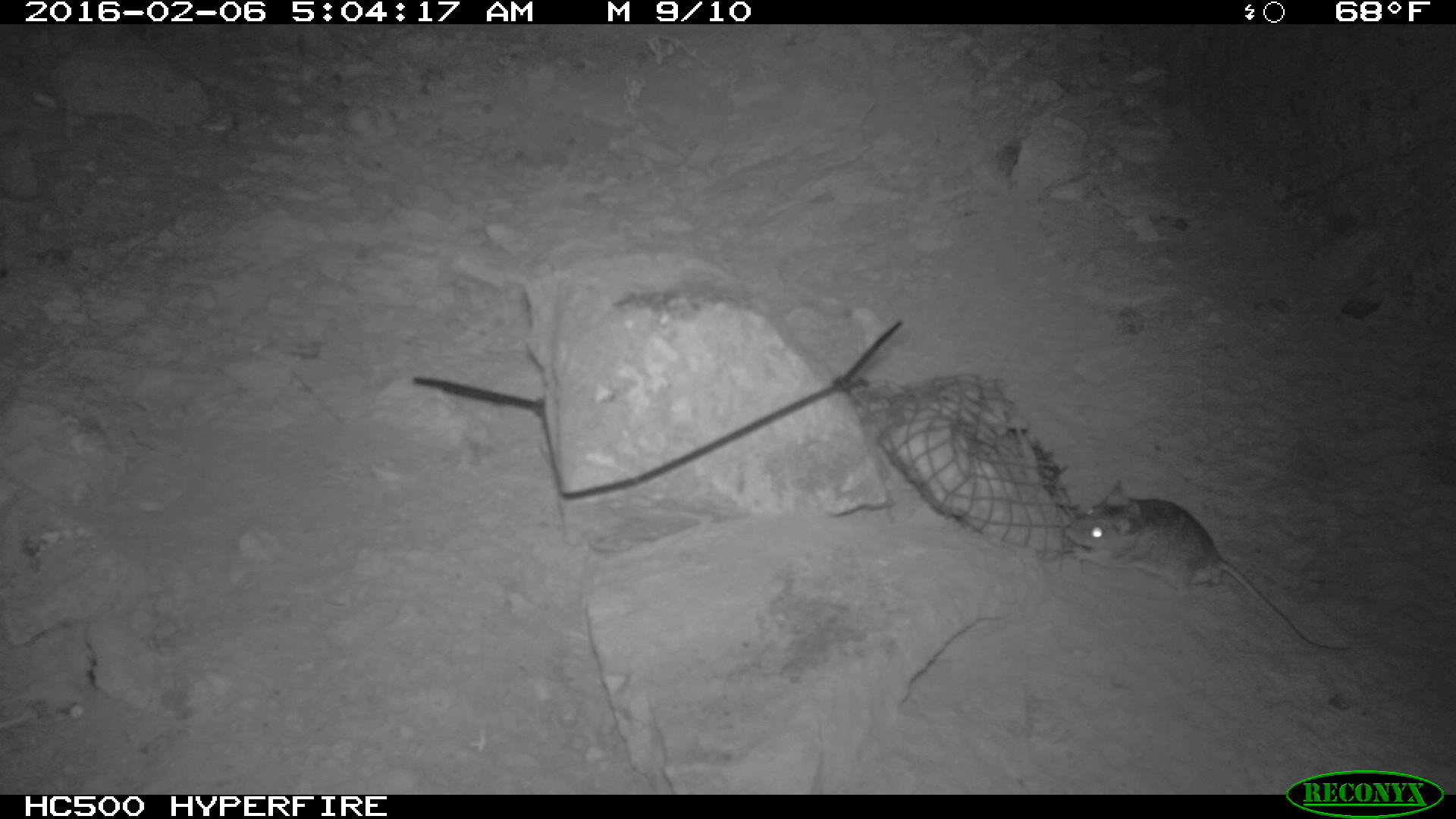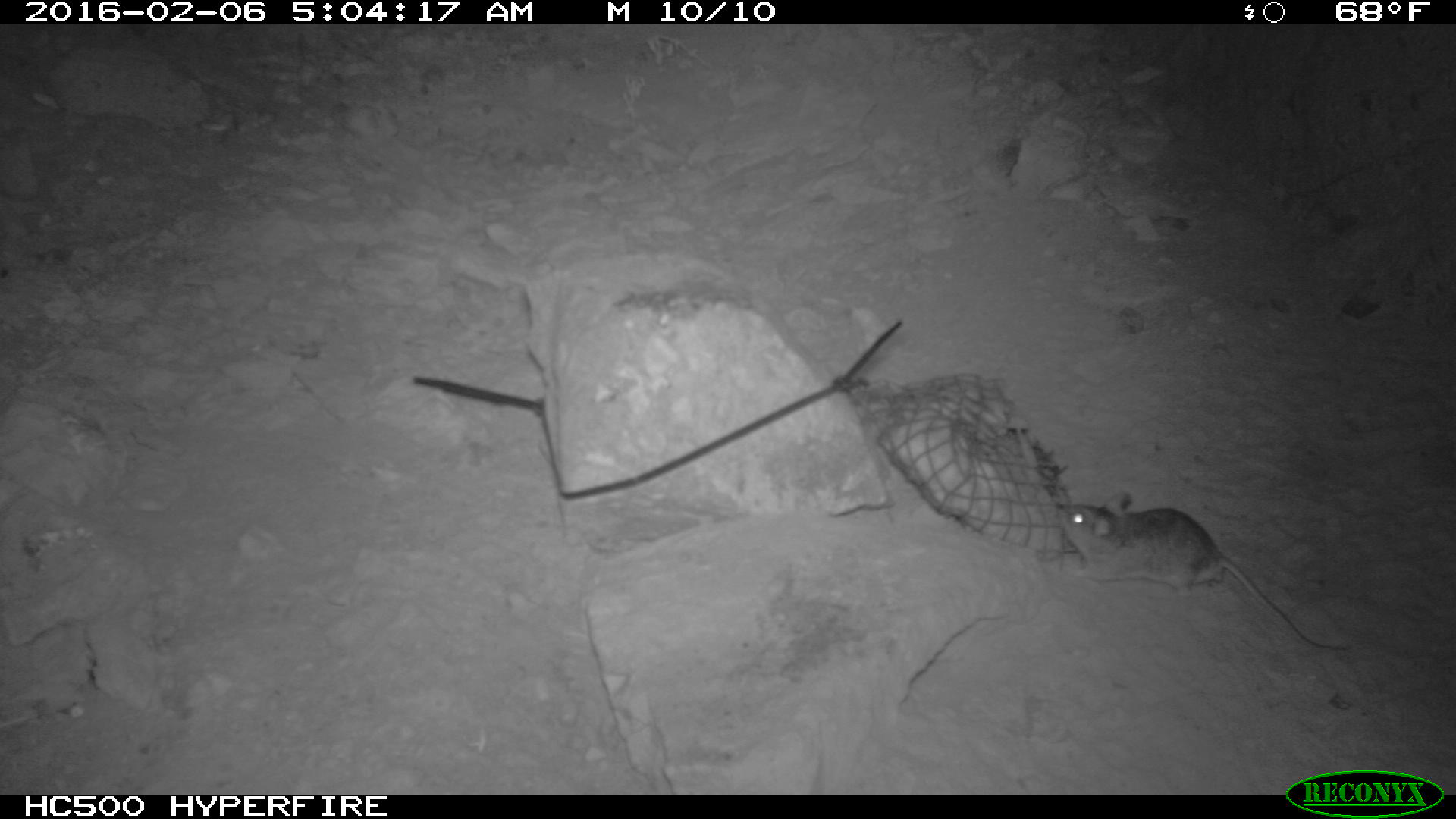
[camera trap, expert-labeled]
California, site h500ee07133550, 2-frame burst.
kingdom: Animalia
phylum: Chordata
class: Mammalia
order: Rodentia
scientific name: Rodentia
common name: rodent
Rodent (Rodentia).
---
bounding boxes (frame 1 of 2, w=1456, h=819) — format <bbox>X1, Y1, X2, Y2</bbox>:
rodent: <bbox>1060, 479, 1356, 655</bbox>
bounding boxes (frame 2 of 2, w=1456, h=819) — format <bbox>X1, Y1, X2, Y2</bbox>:
rodent: <bbox>1054, 487, 1352, 654</bbox>